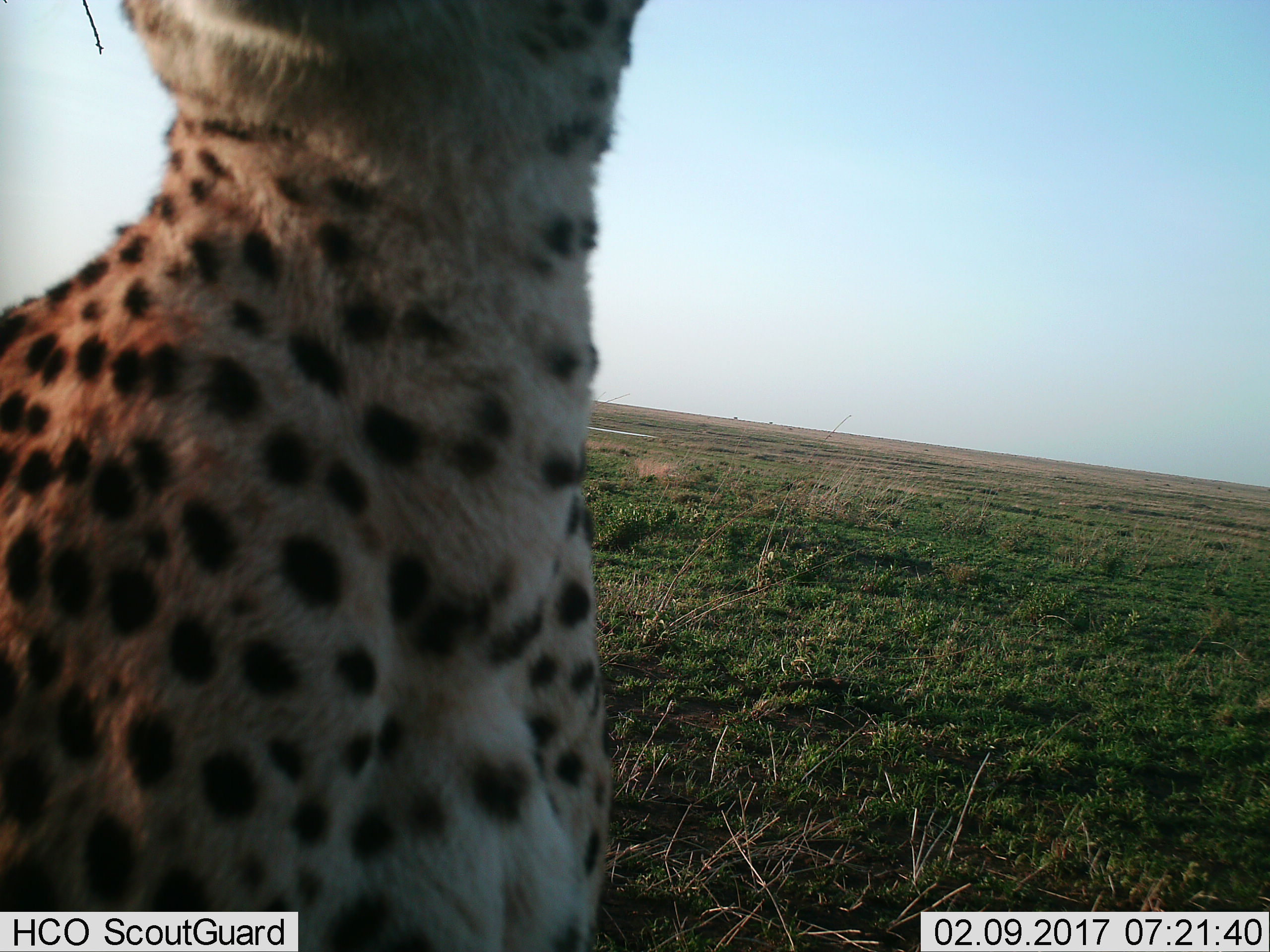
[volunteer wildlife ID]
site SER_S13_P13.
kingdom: Animalia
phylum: Chordata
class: Mammalia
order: Carnivora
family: Felidae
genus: Acinonyx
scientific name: Acinonyx jubatus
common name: cheetah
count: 1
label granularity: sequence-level